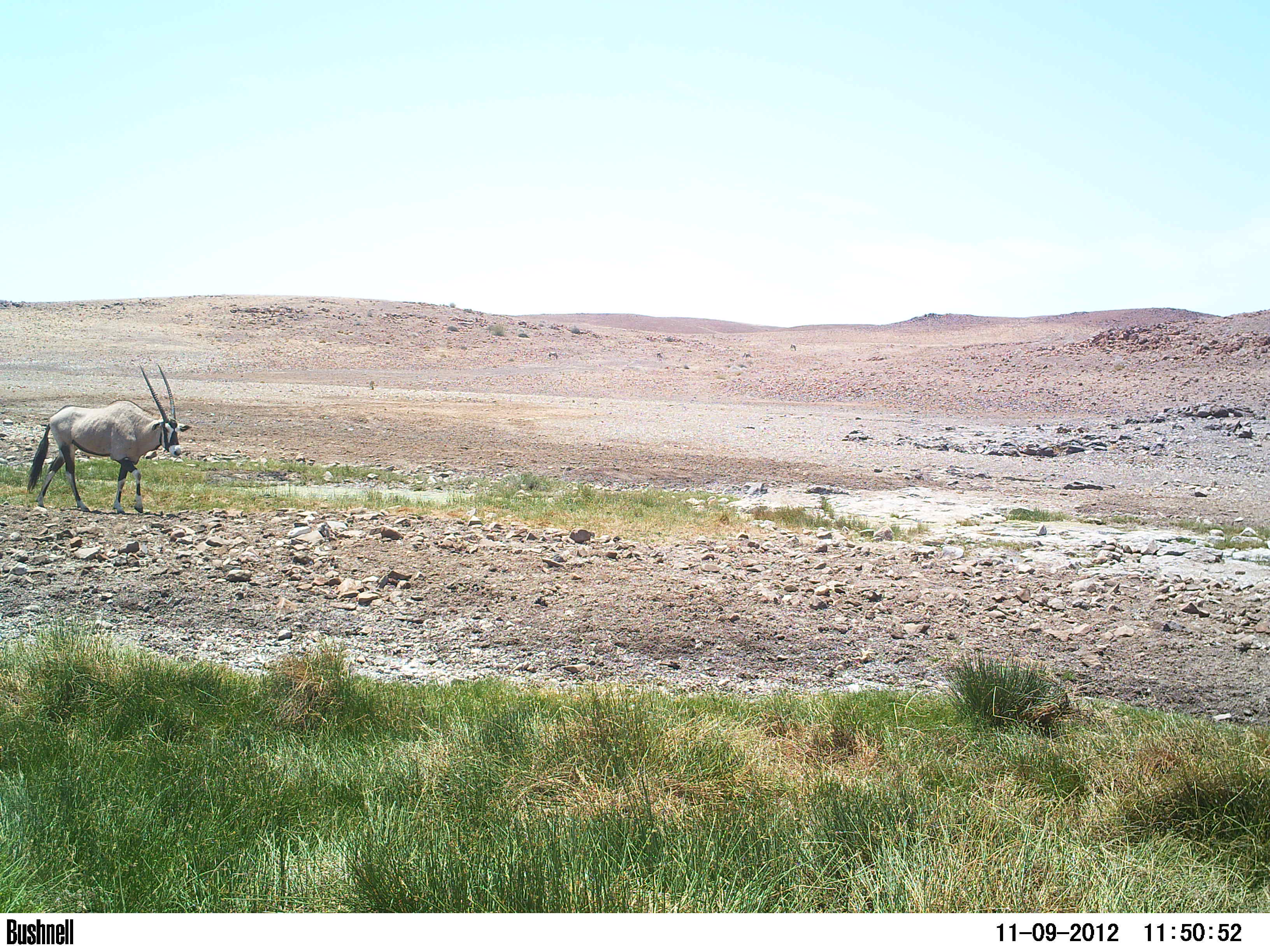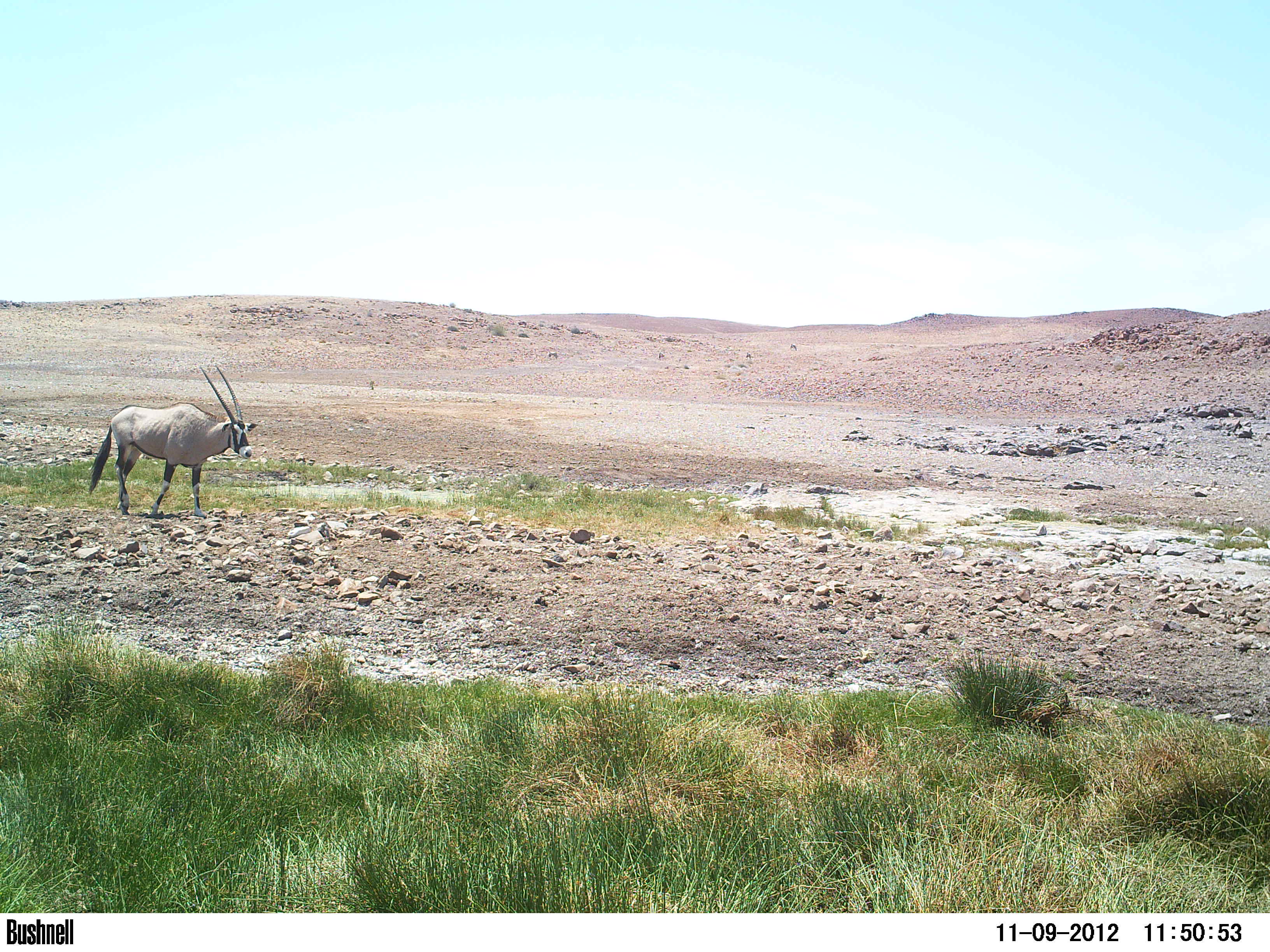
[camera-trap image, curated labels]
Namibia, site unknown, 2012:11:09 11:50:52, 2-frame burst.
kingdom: Animalia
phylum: Chordata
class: Mammalia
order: Artiodactyla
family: Bovidae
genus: Oryx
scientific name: Oryx gazella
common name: gemsbok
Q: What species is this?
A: Oryx gazella (gemsbok).